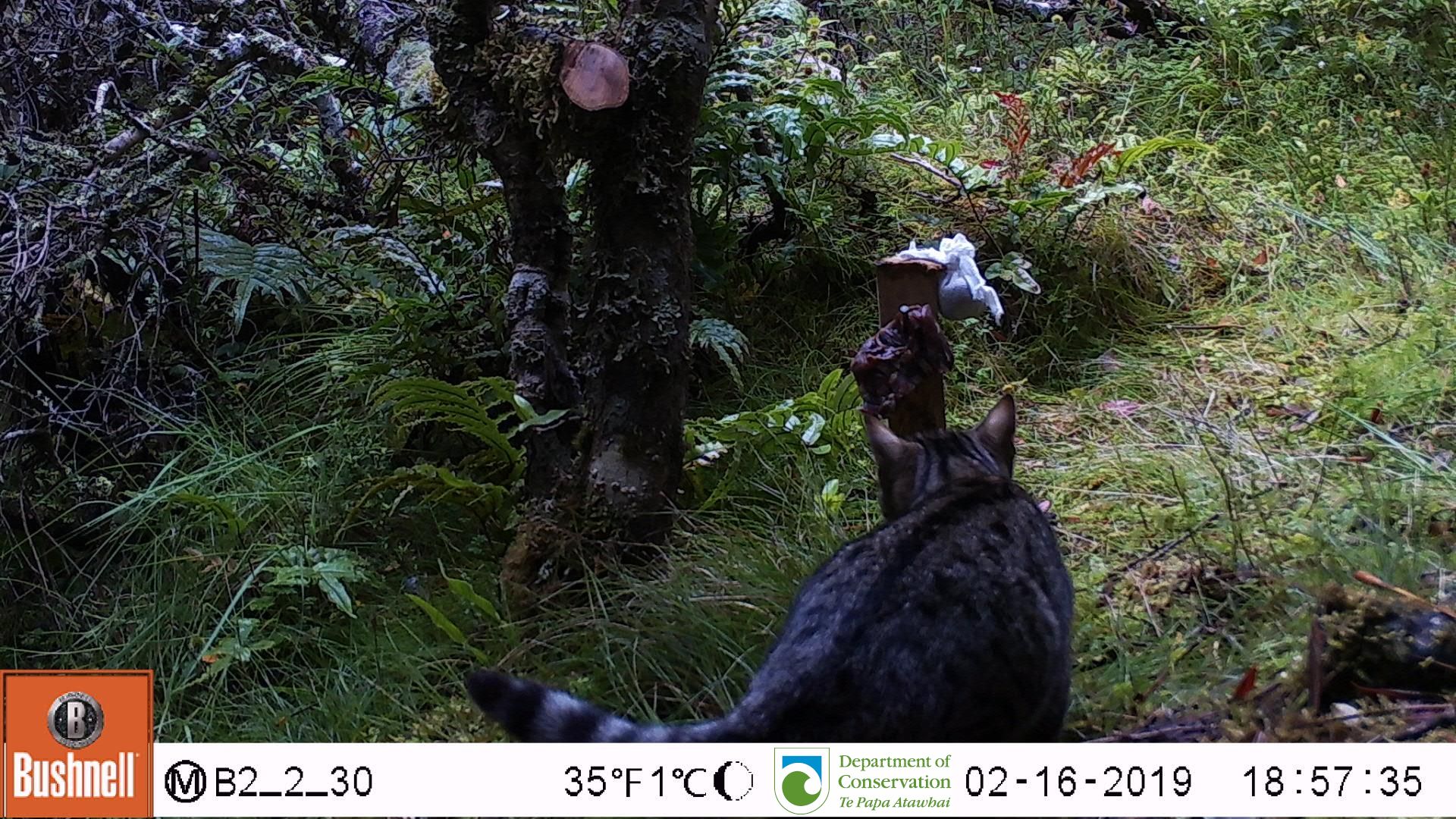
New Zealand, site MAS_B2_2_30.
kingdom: Animalia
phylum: Chordata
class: Mammalia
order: Carnivora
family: Felidae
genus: Felis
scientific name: Felis catus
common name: domestic cat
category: cat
Cat (domestic cat) (Felis catus).